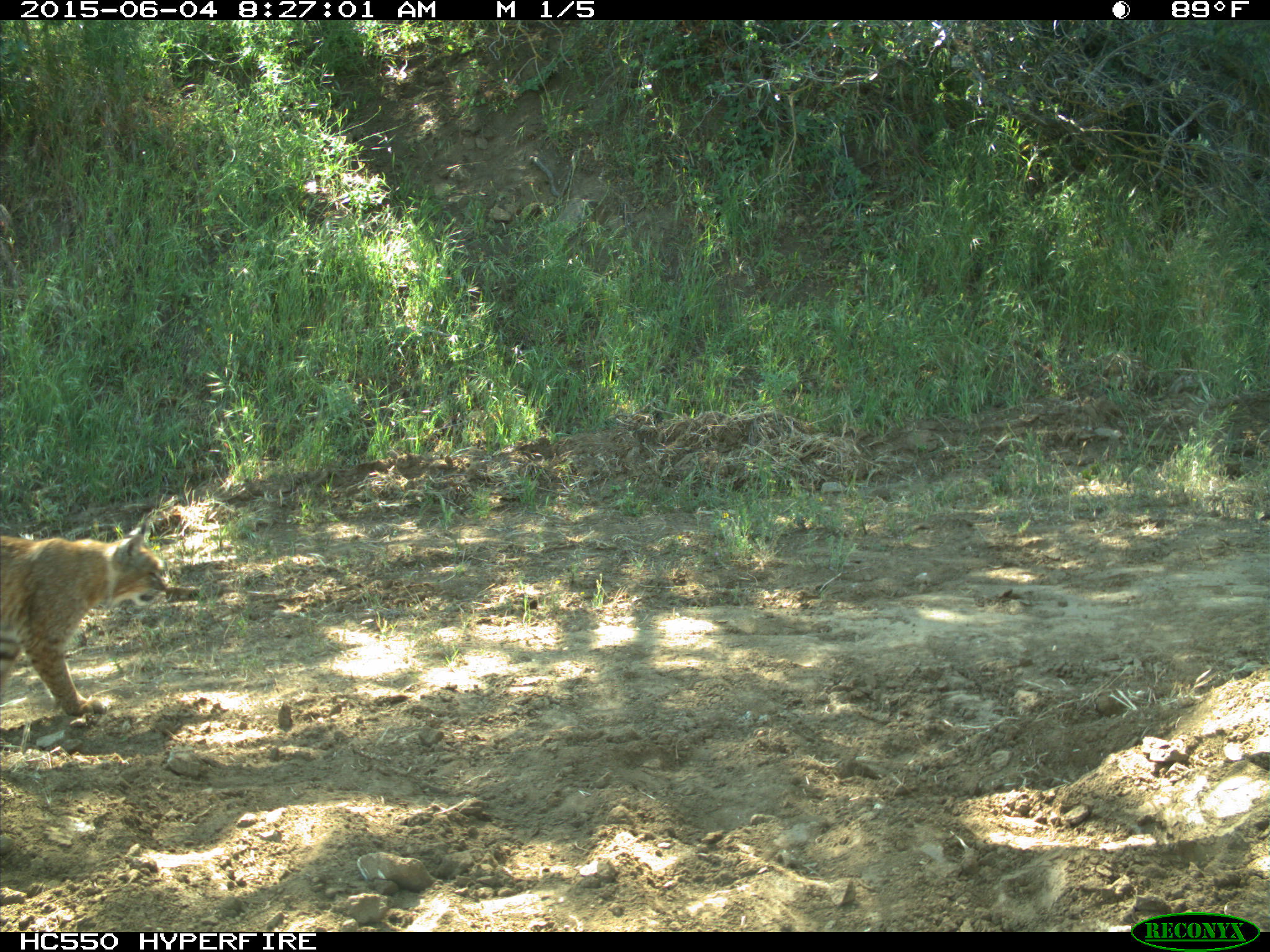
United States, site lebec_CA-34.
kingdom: Animalia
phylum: Chordata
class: Mammalia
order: Carnivora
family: Felidae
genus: Lynx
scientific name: Lynx rufus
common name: bobcat